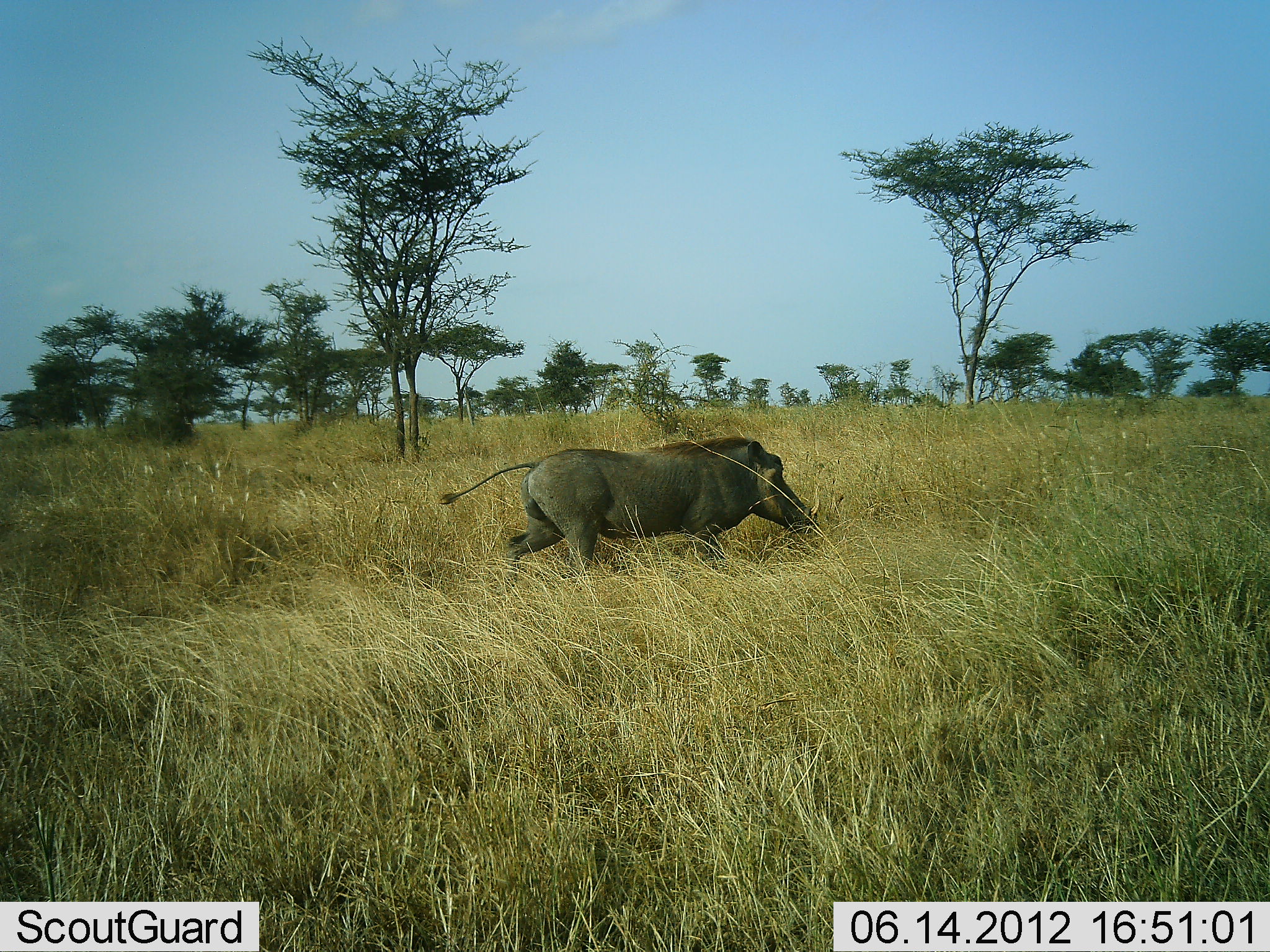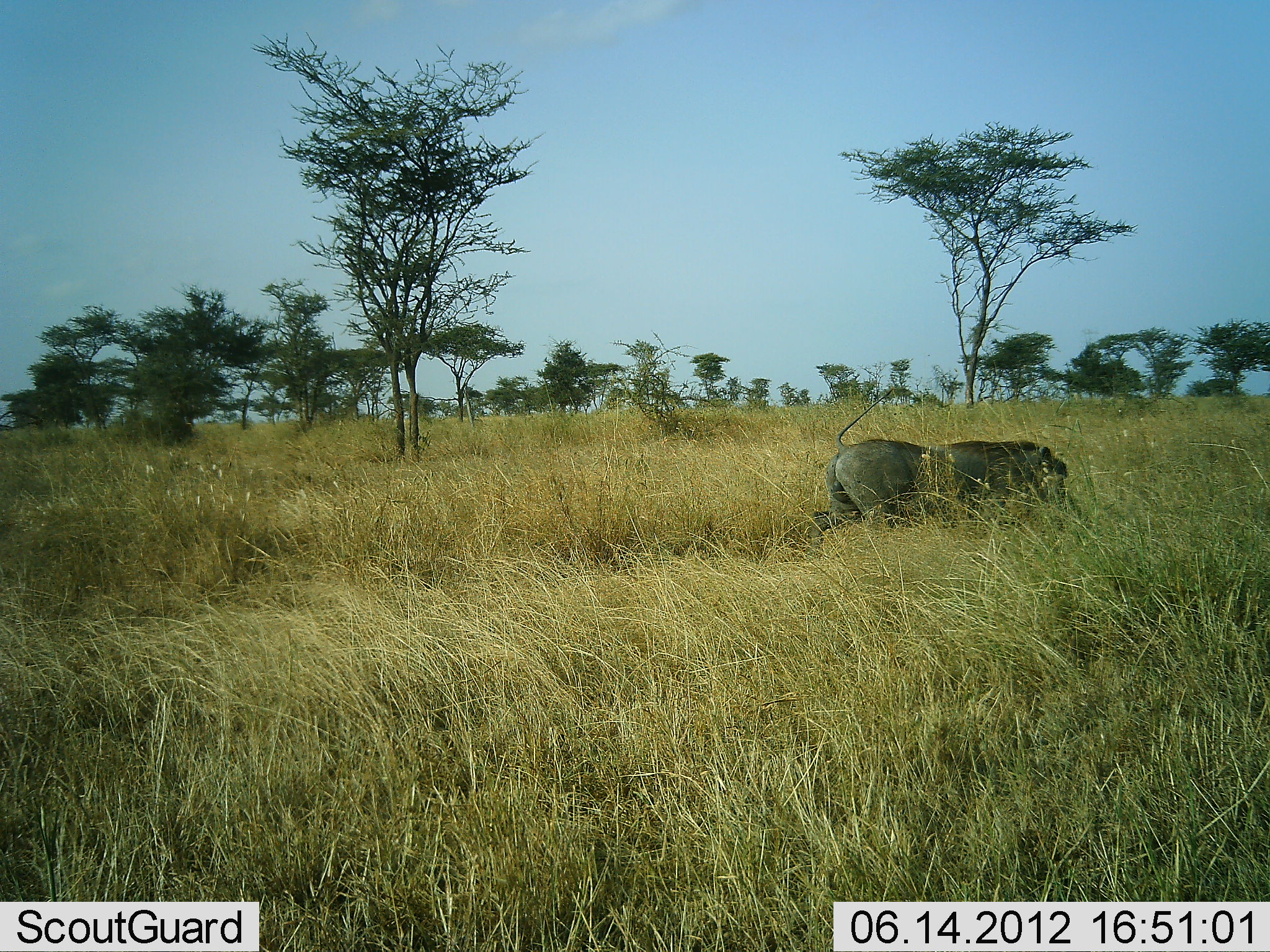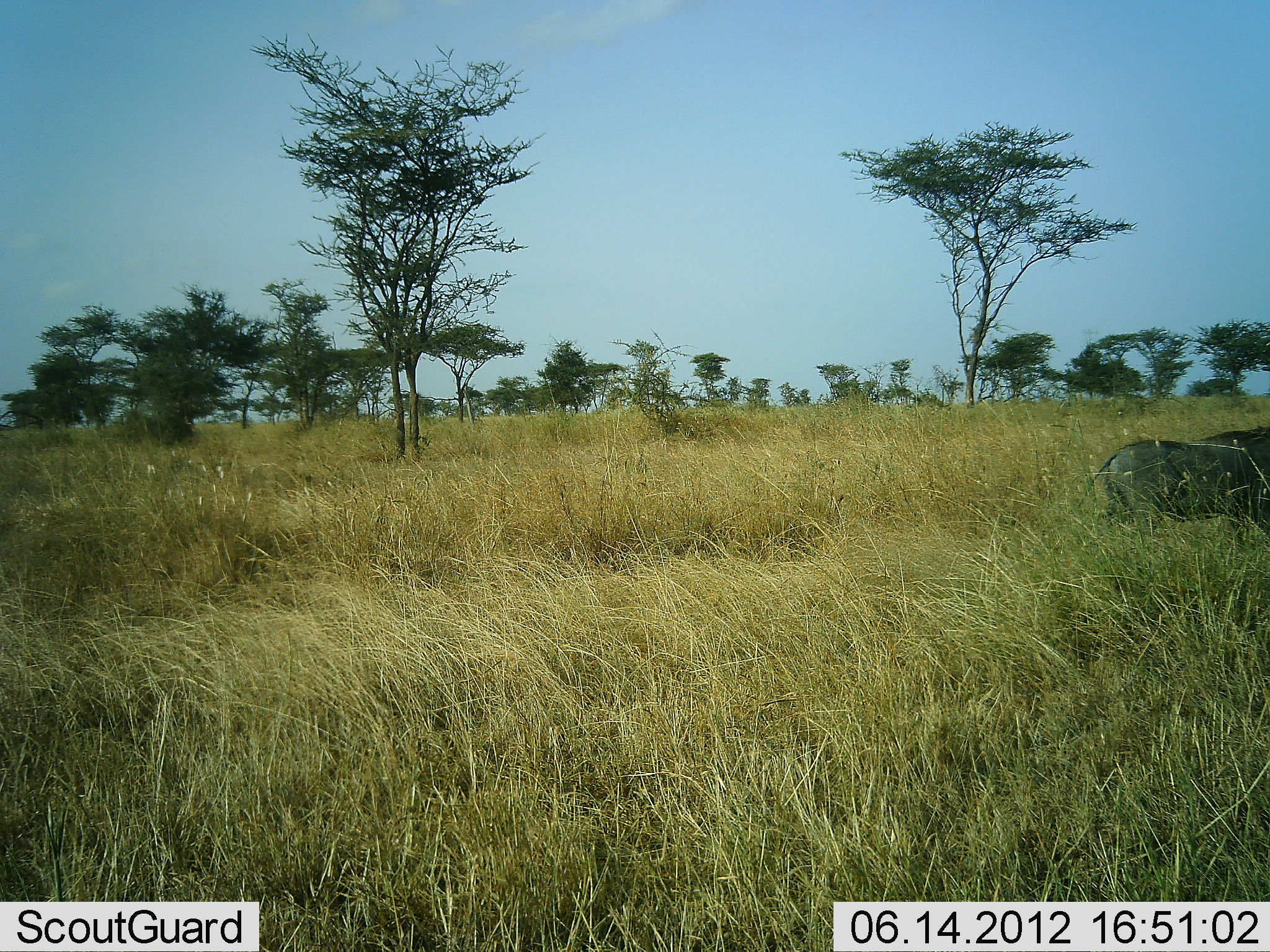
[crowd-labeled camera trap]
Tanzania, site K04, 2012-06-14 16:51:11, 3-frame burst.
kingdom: Animalia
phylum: Chordata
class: Mammalia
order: Artiodactyla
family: Suidae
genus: Phacochoerus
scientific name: Phacochoerus africanus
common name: warthog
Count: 1.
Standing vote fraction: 10%.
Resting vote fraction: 0%.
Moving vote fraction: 100%.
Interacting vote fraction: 0%.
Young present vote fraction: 0%.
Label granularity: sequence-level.